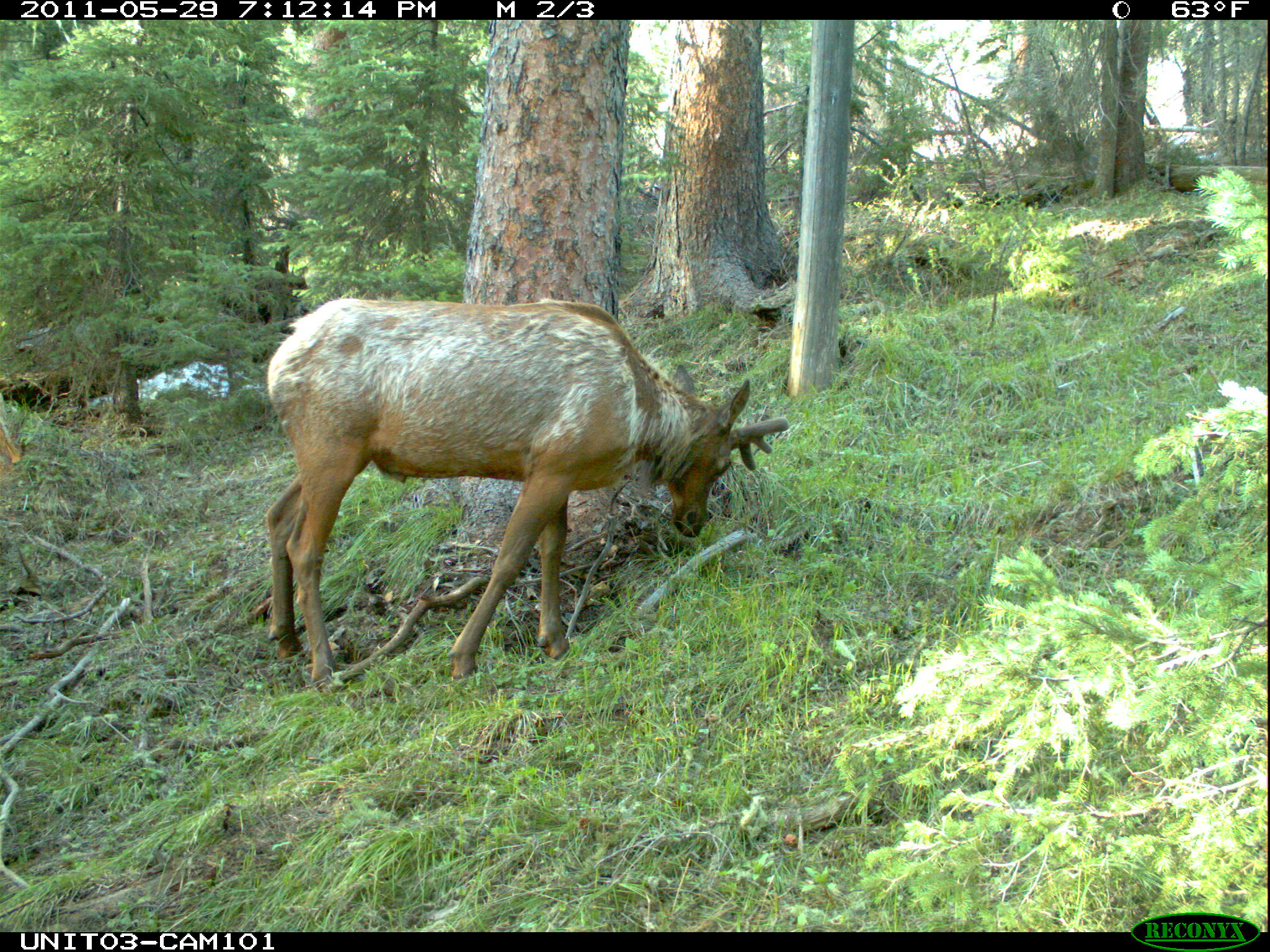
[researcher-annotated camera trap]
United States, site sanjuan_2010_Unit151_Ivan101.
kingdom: Animalia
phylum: Chordata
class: Mammalia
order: Artiodactyla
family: Cervidae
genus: Cervus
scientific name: Cervus elaphus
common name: red deer